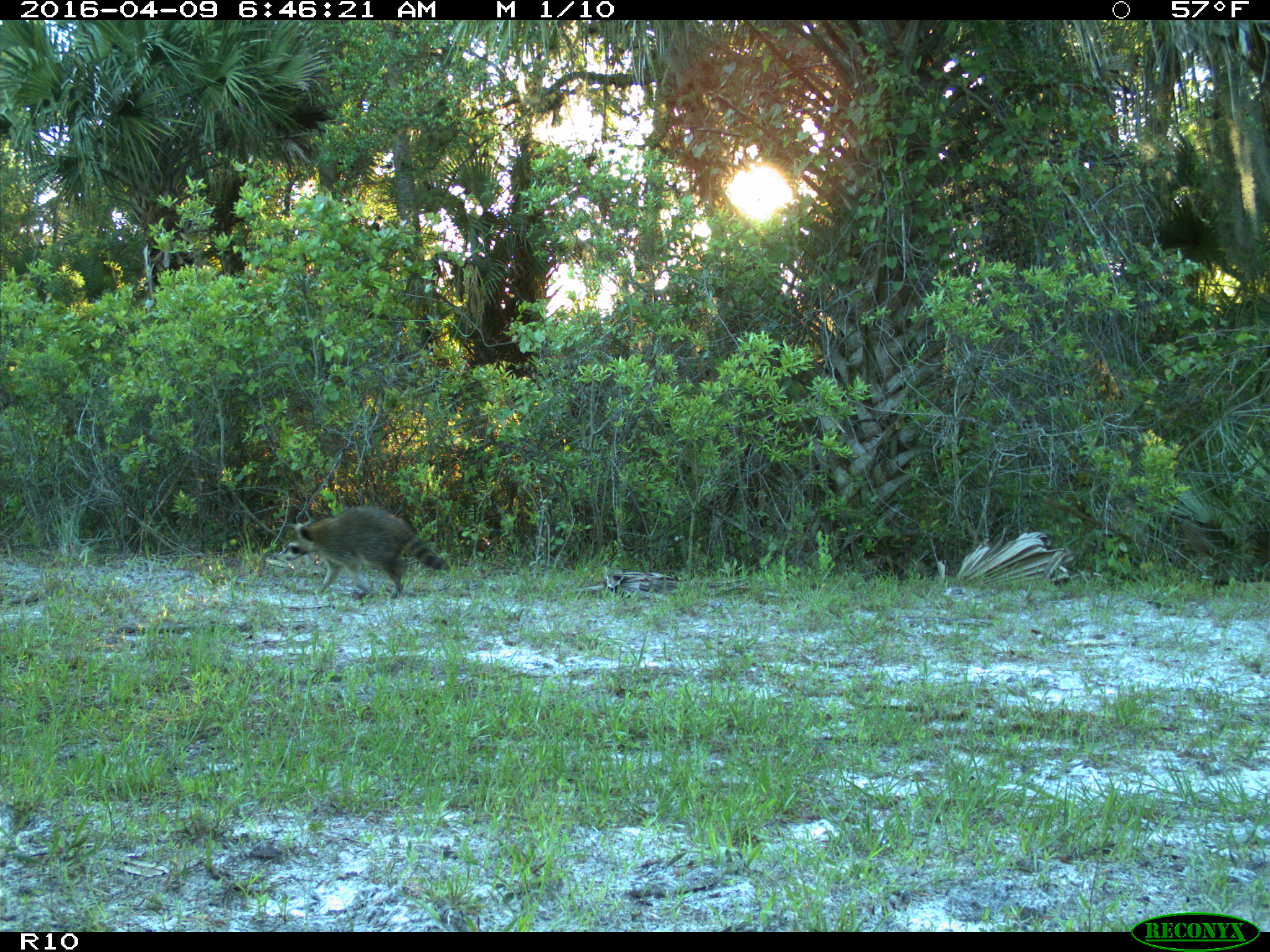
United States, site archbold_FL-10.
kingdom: Animalia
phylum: Chordata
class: Mammalia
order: Carnivora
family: Procyonidae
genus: Procyon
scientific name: Procyon lotor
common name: common raccoon